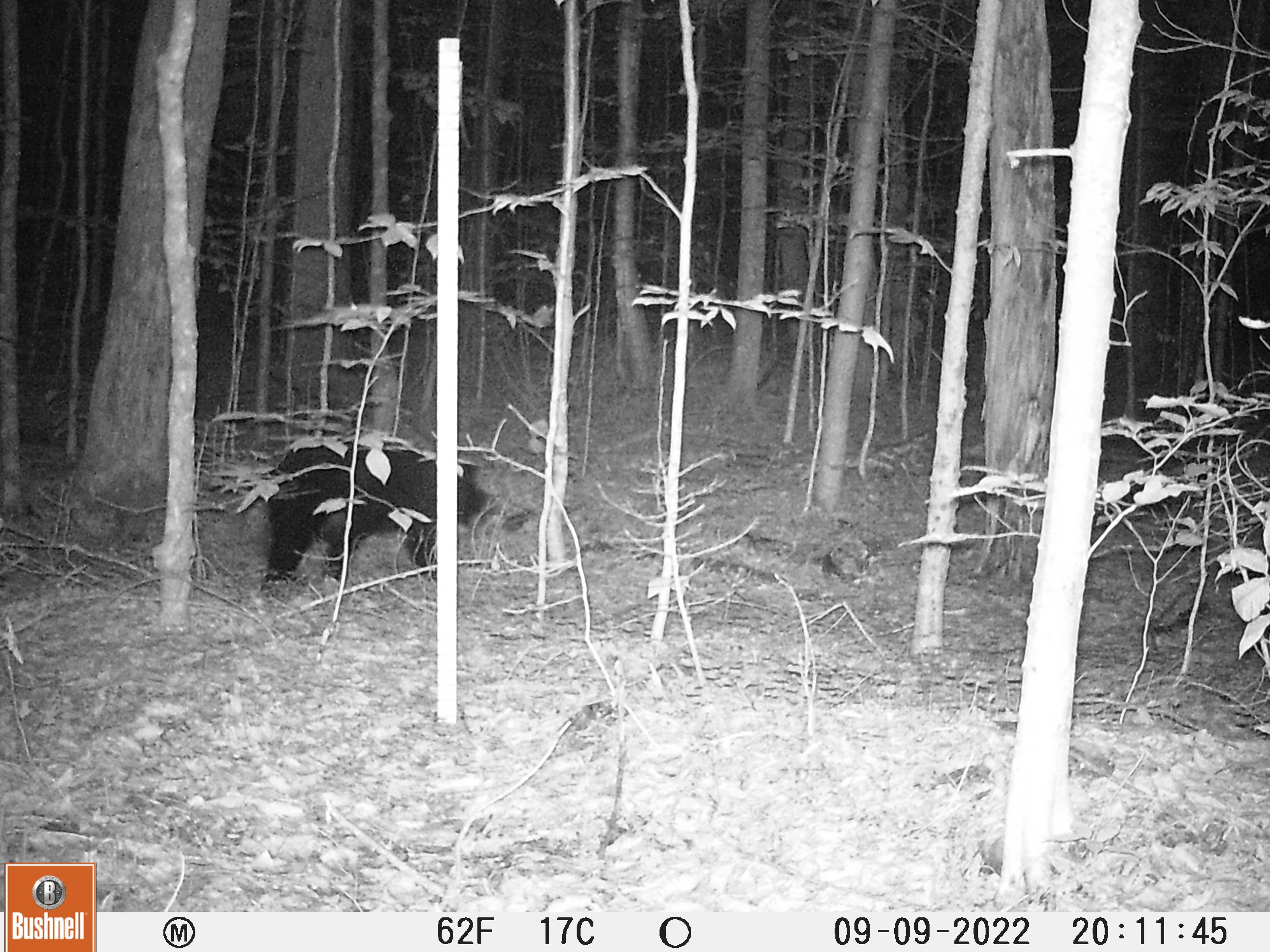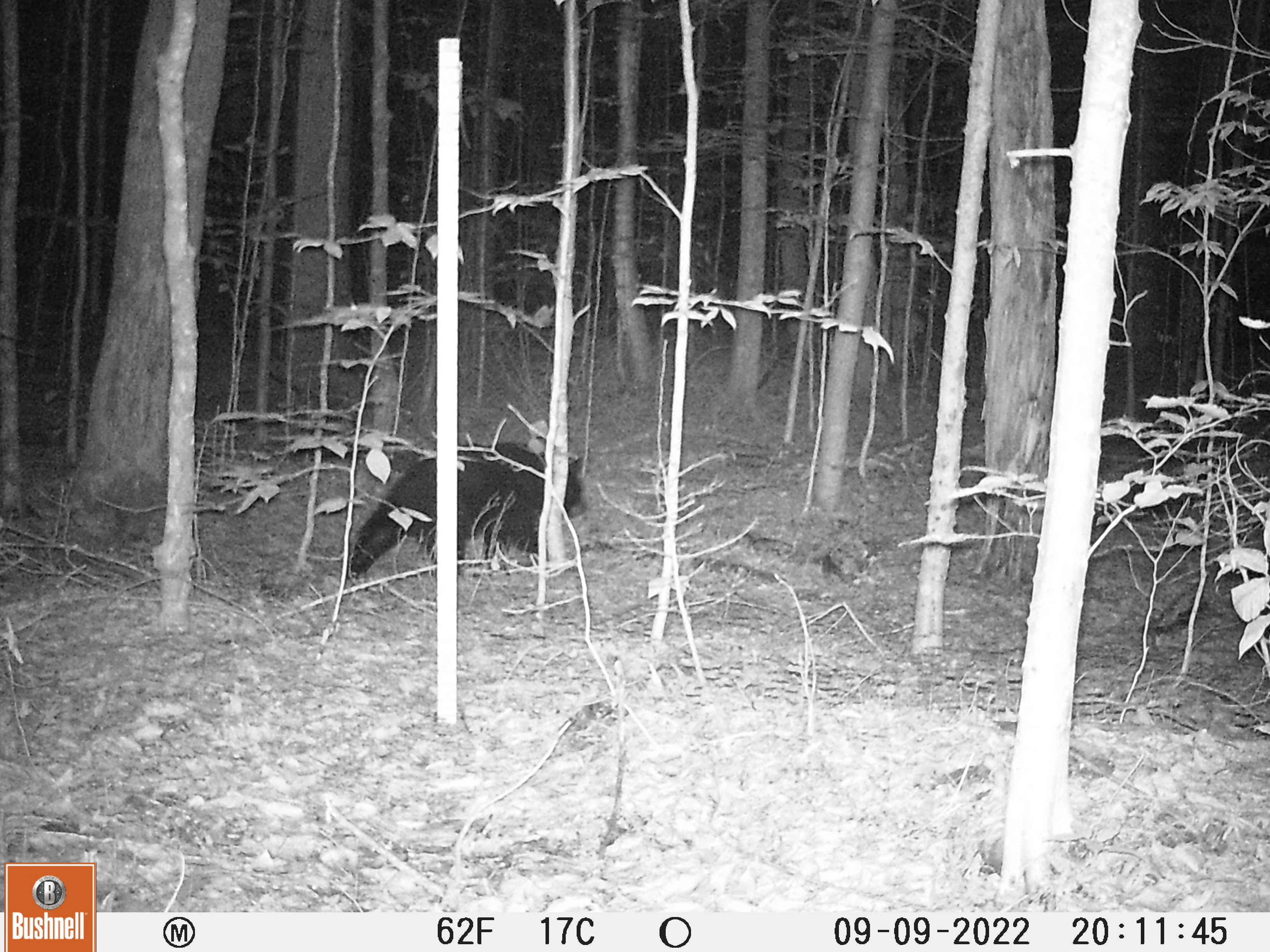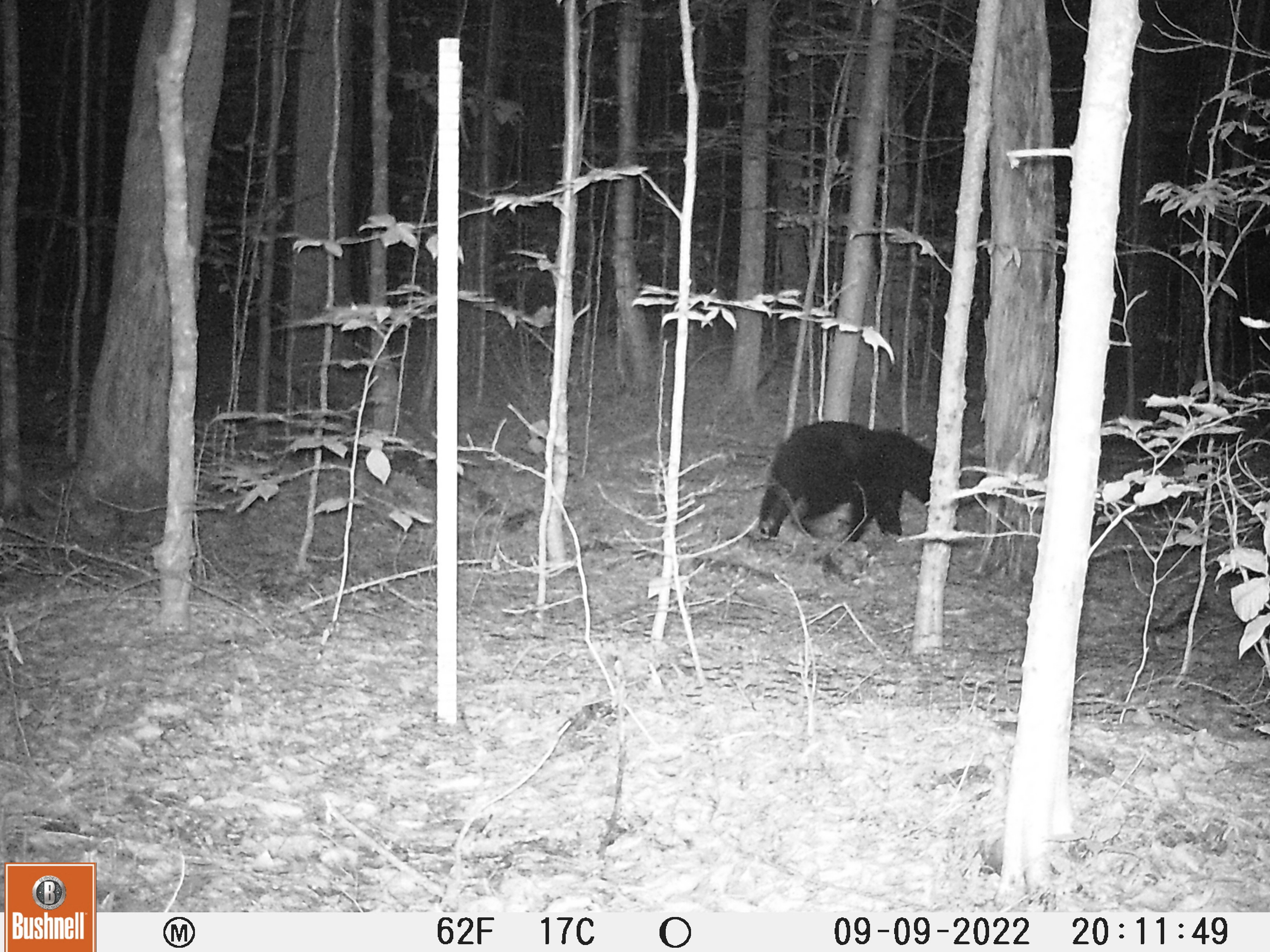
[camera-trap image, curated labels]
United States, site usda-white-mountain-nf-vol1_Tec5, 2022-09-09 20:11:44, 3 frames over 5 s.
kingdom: Animalia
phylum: Chordata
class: Mammalia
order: Carnivora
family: Ursidae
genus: Ursus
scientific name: Ursus americanus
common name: black bear